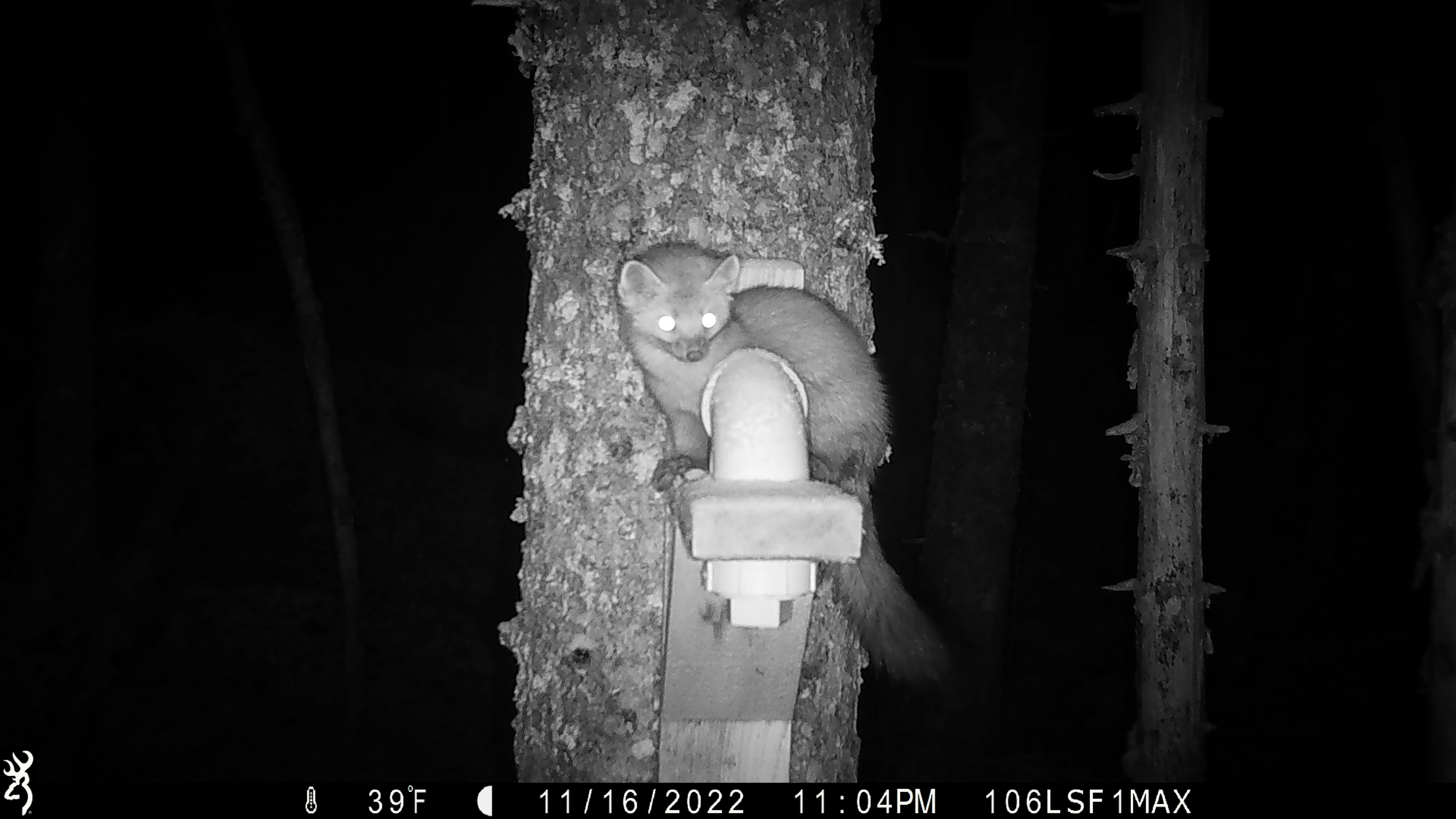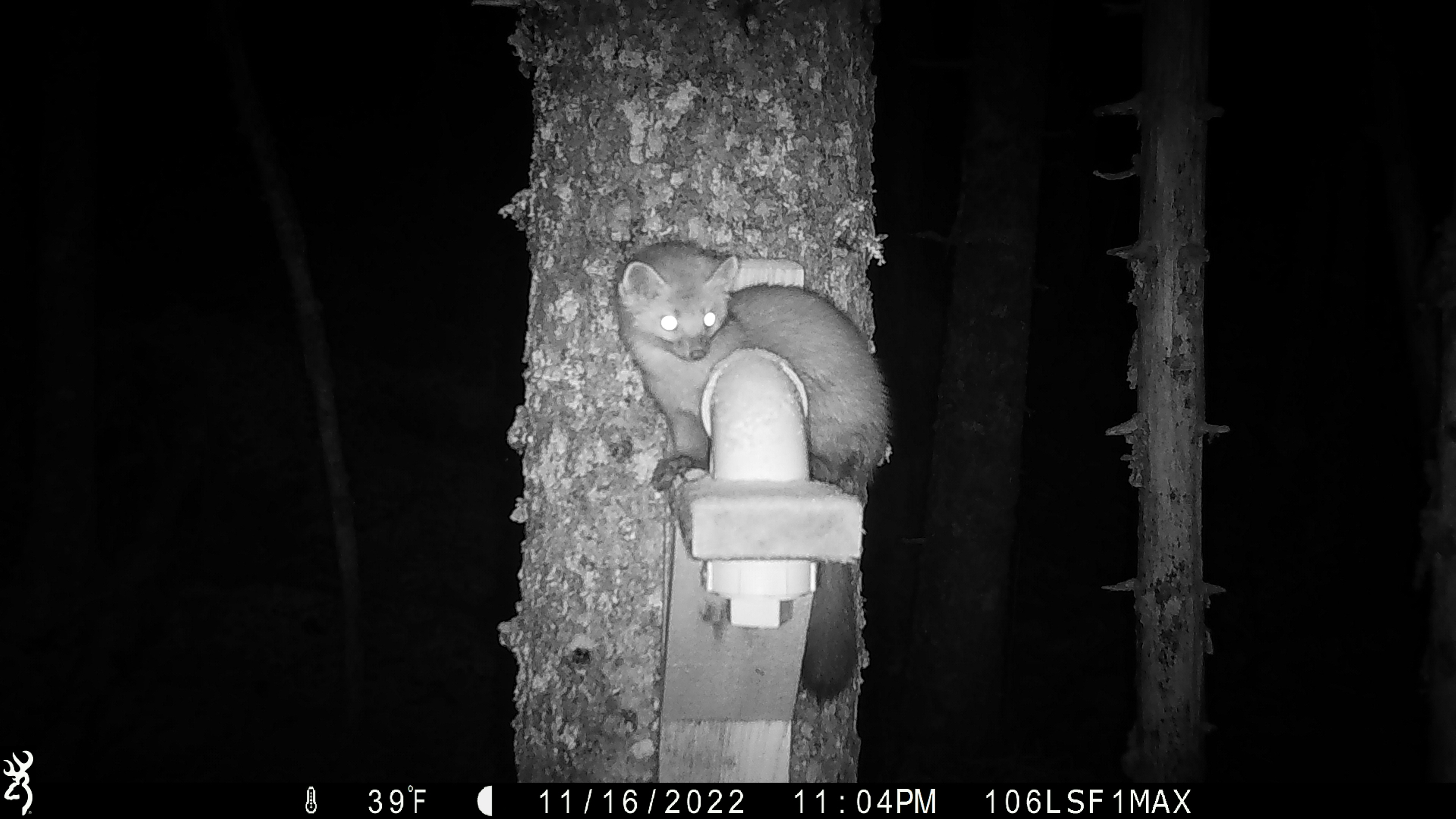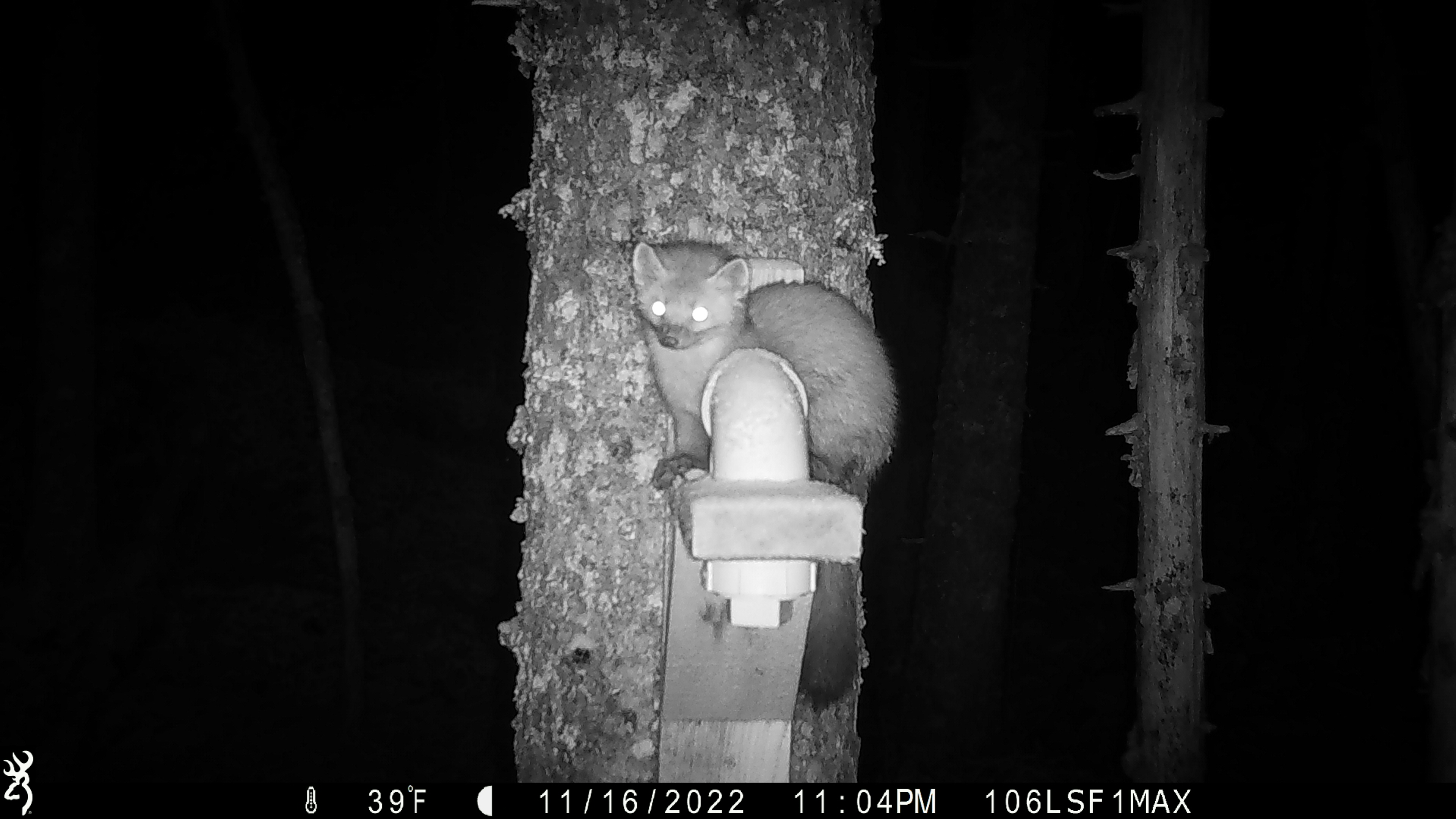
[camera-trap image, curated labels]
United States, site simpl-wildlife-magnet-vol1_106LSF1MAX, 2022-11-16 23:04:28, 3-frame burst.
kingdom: Animalia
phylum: Chordata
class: Mammalia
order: Carnivora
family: Mustelidae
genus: Martes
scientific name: Martes americana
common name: american marten